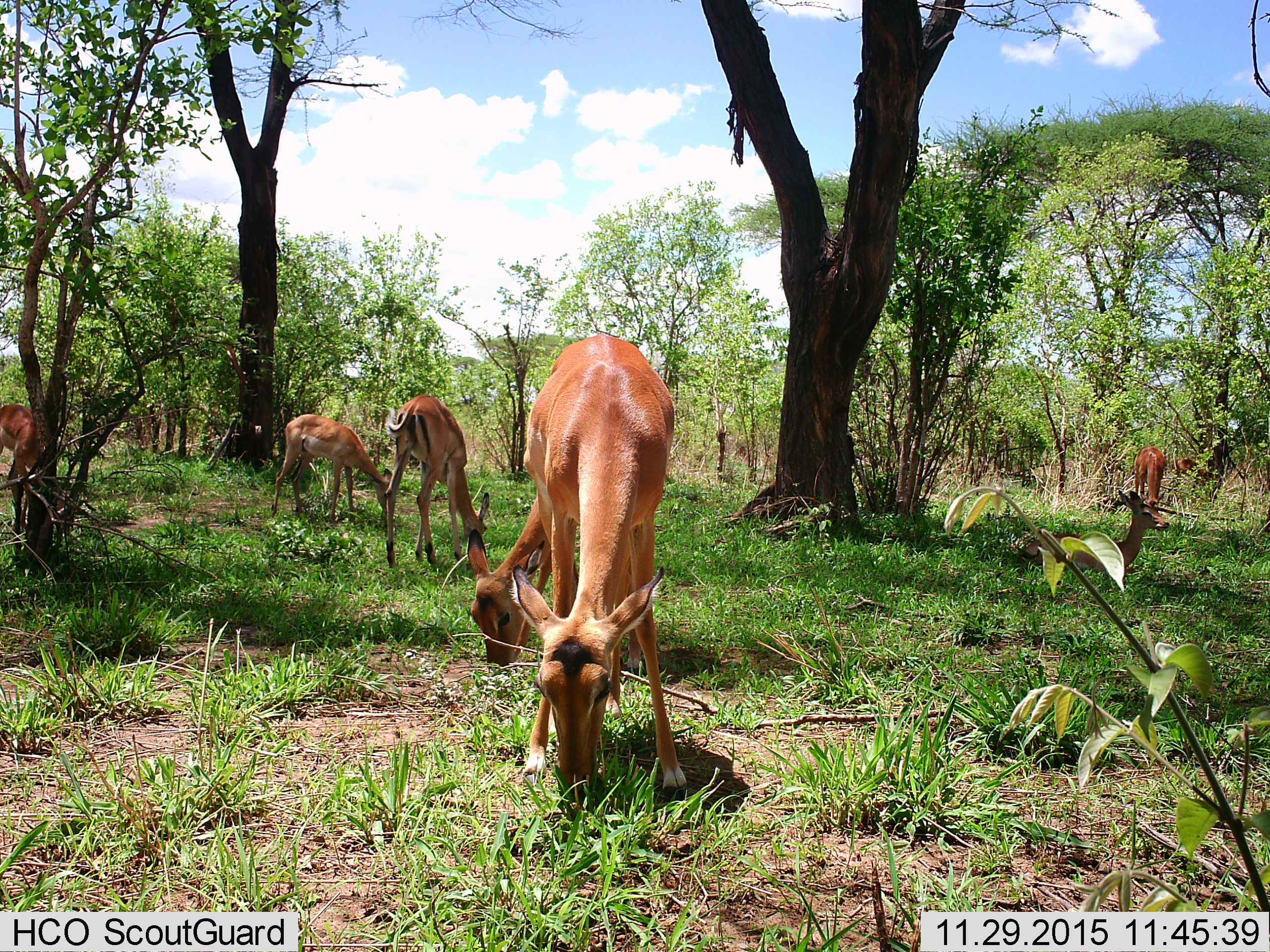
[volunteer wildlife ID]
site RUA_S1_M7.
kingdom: Animalia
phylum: Chordata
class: Mammalia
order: Artiodactyla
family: Bovidae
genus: Aepyceros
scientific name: Aepyceros melampus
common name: impala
Impala (Aepyceros melampus), count 7. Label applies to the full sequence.